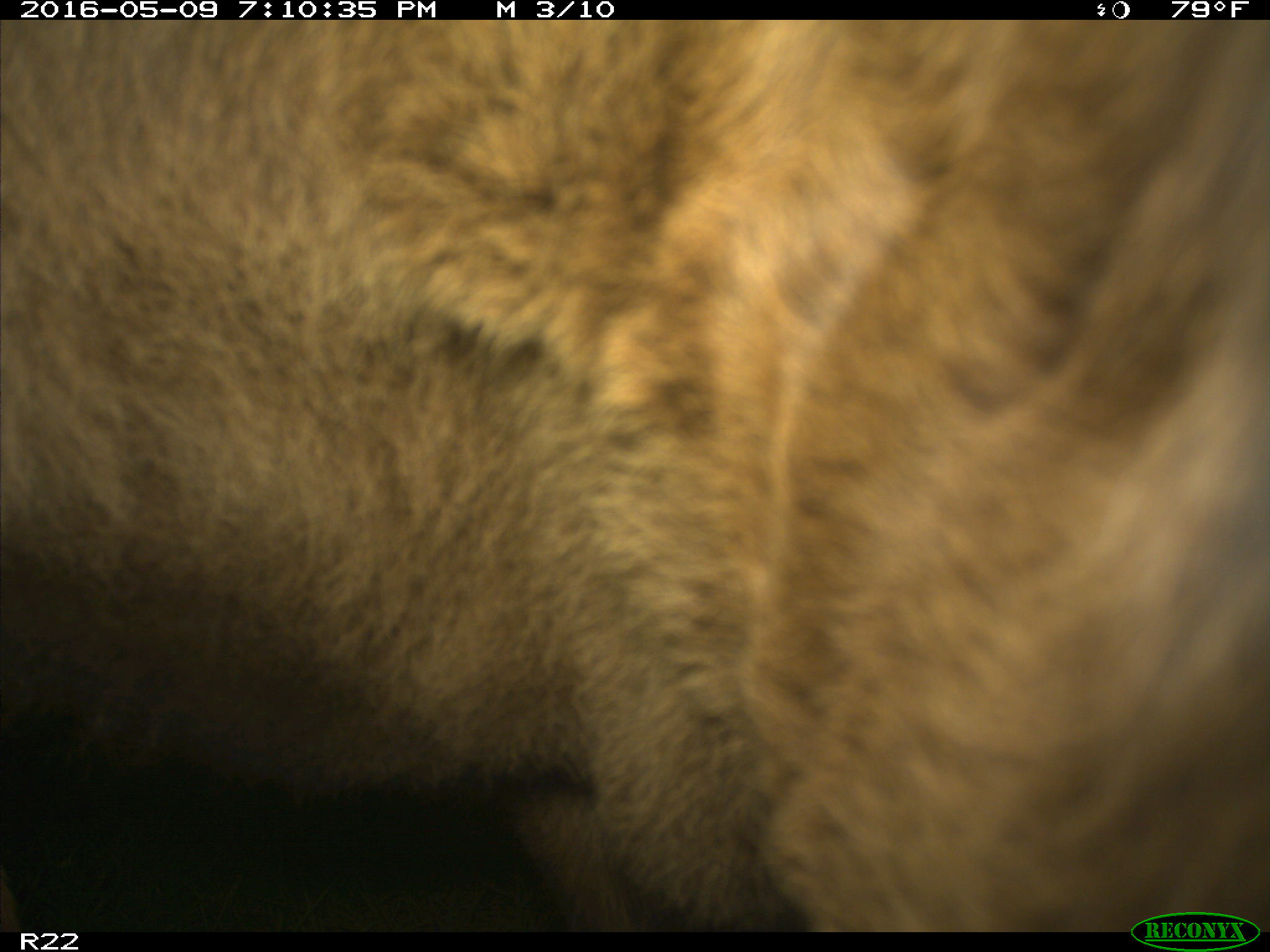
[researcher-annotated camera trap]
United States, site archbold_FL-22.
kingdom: Animalia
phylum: Chordata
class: Mammalia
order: Artiodactyla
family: Bovidae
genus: Bos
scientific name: Bos taurus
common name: domestic cow